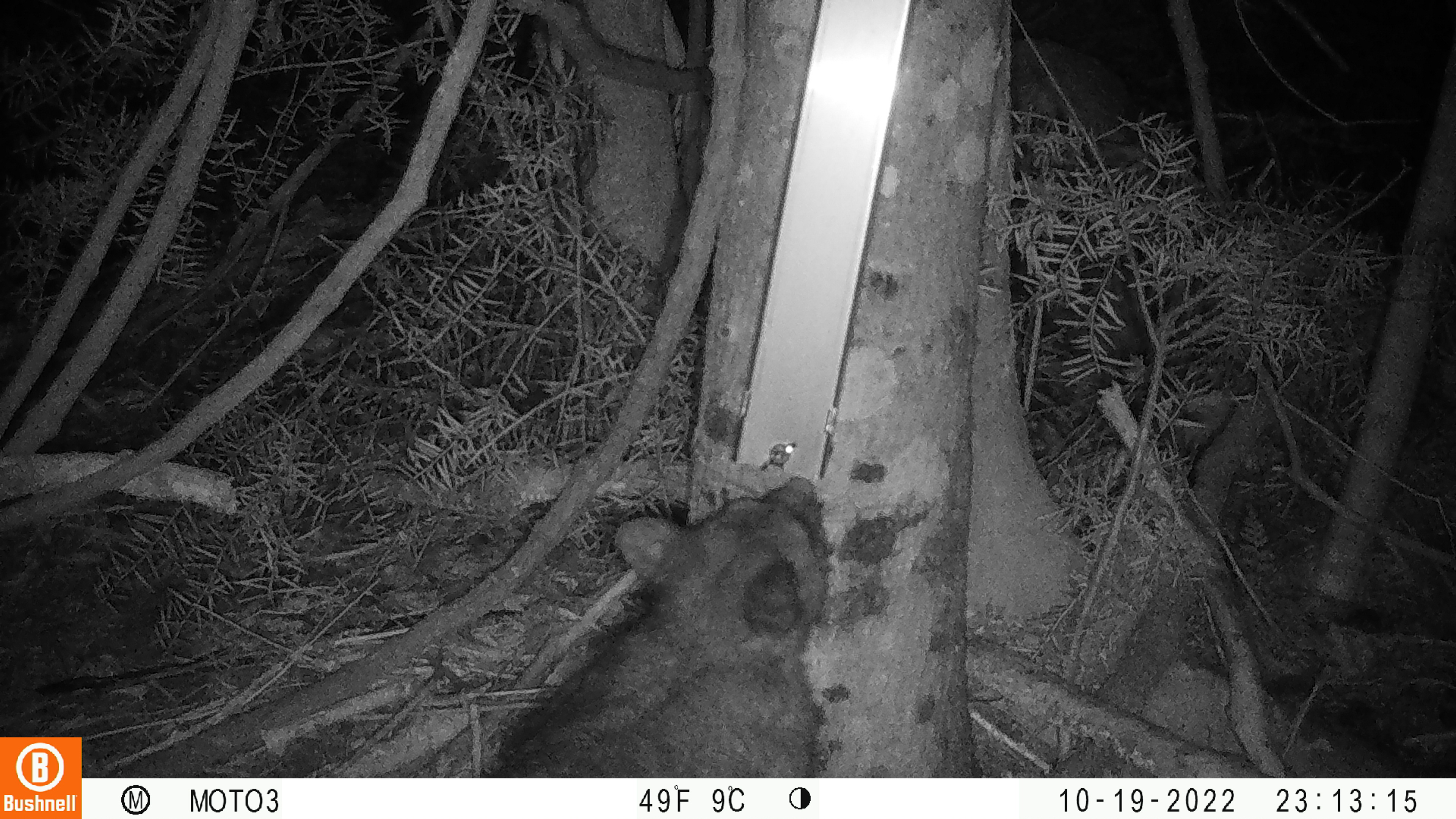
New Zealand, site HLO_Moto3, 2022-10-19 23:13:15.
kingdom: Animalia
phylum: Chordata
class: Mammalia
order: Diprotodontia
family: Phalangeridae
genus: Trichosurus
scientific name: Trichosurus vulpecula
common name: common brushtail possum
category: possum